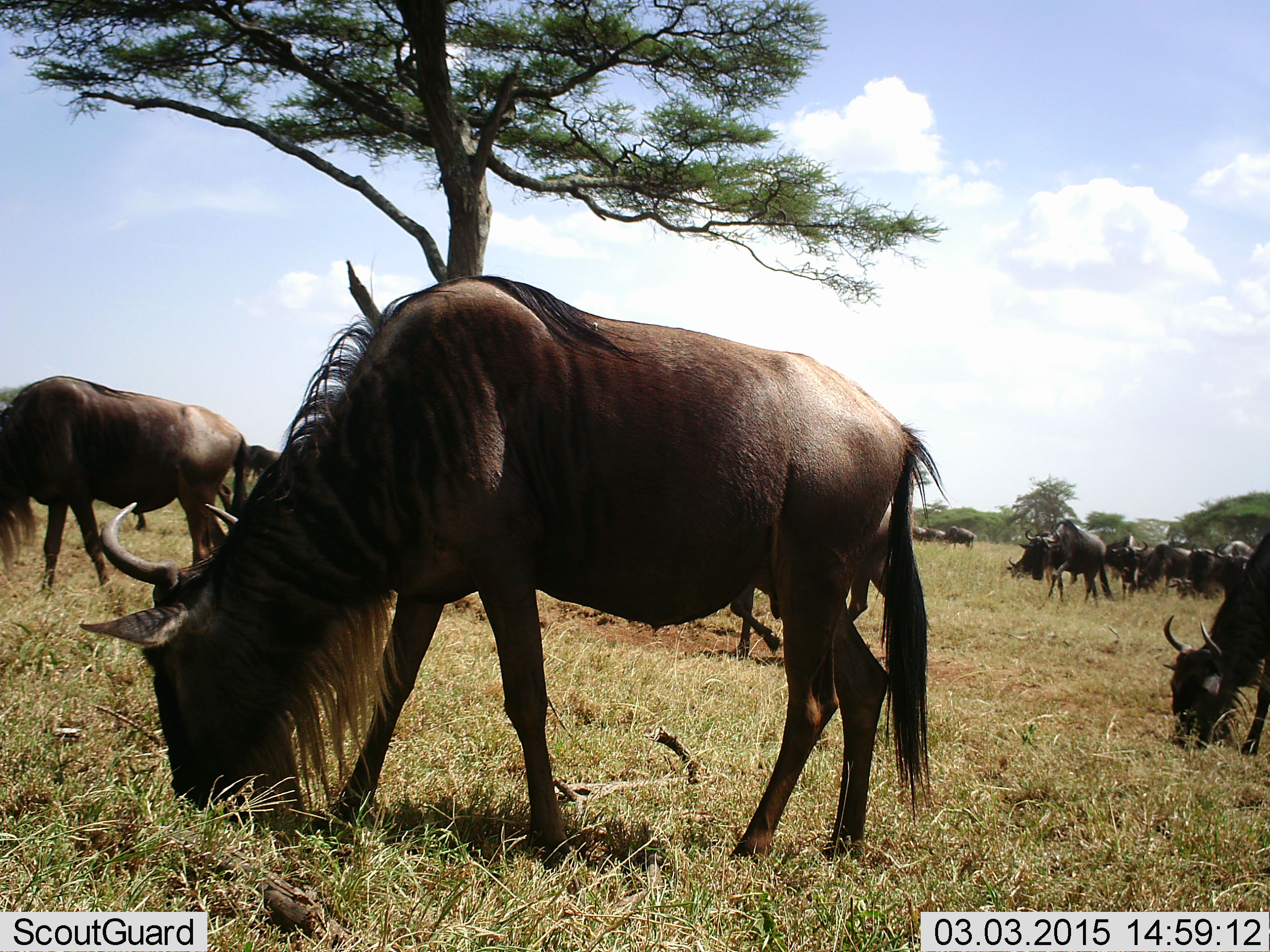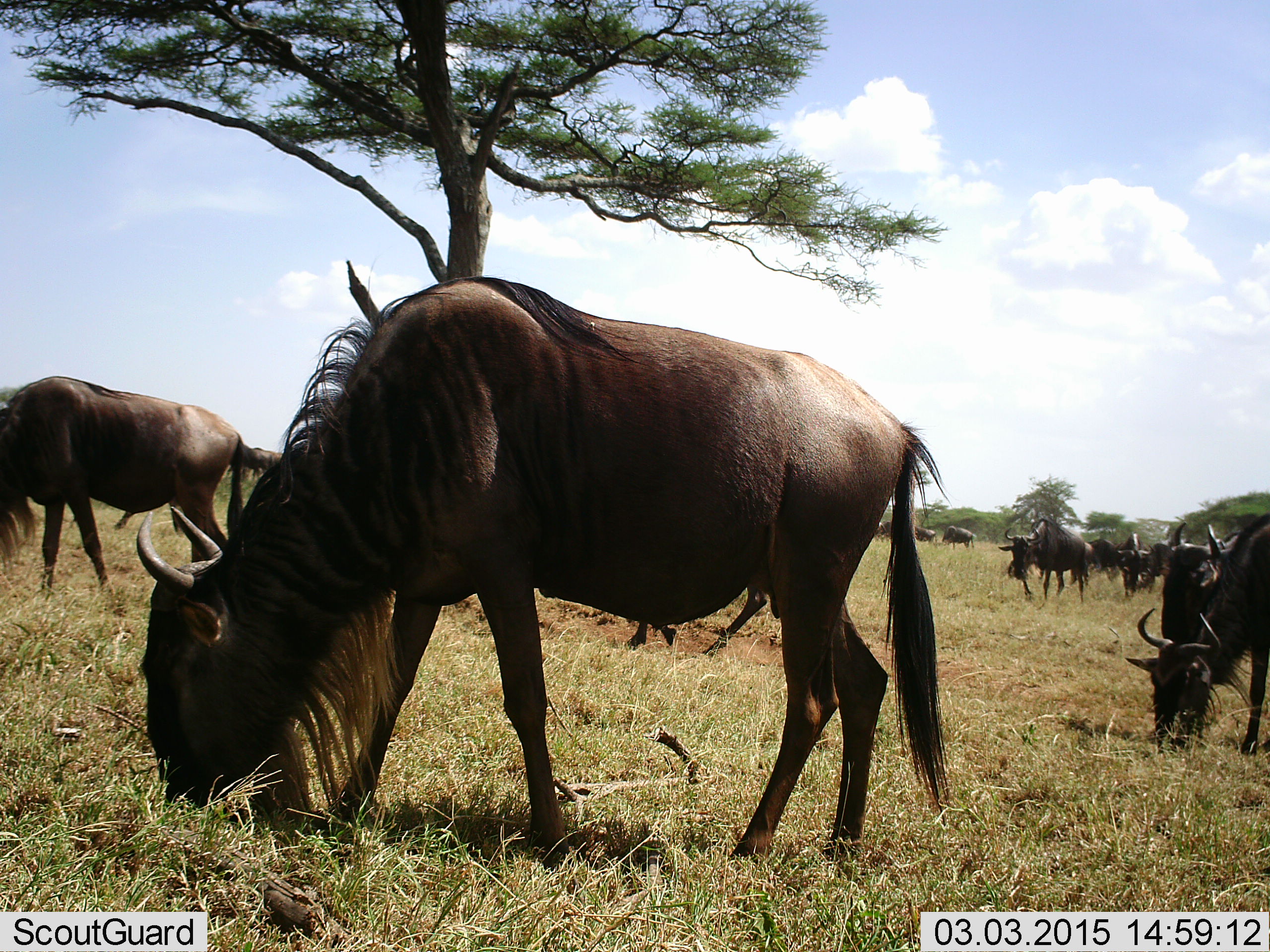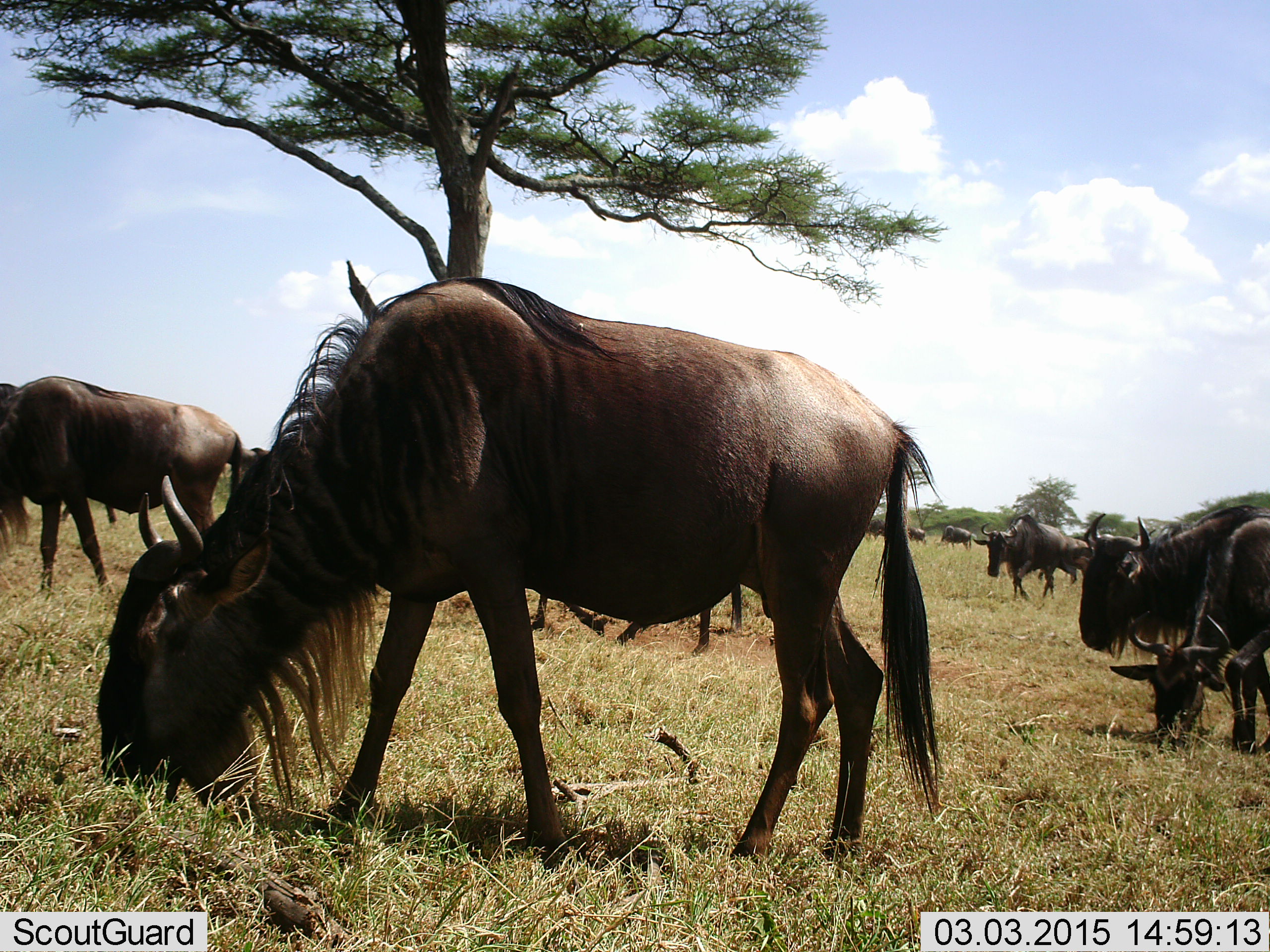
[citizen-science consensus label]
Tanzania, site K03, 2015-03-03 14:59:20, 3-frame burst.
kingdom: Animalia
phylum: Chordata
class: Mammalia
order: Artiodactyla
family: Bovidae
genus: Connochaetes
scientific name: Connochaetes taurinus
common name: blue wildebeest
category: wildebeest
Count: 11-50.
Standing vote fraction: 20%.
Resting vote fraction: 10%.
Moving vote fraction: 40%.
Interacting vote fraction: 0%.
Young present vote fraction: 0%.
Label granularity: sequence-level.